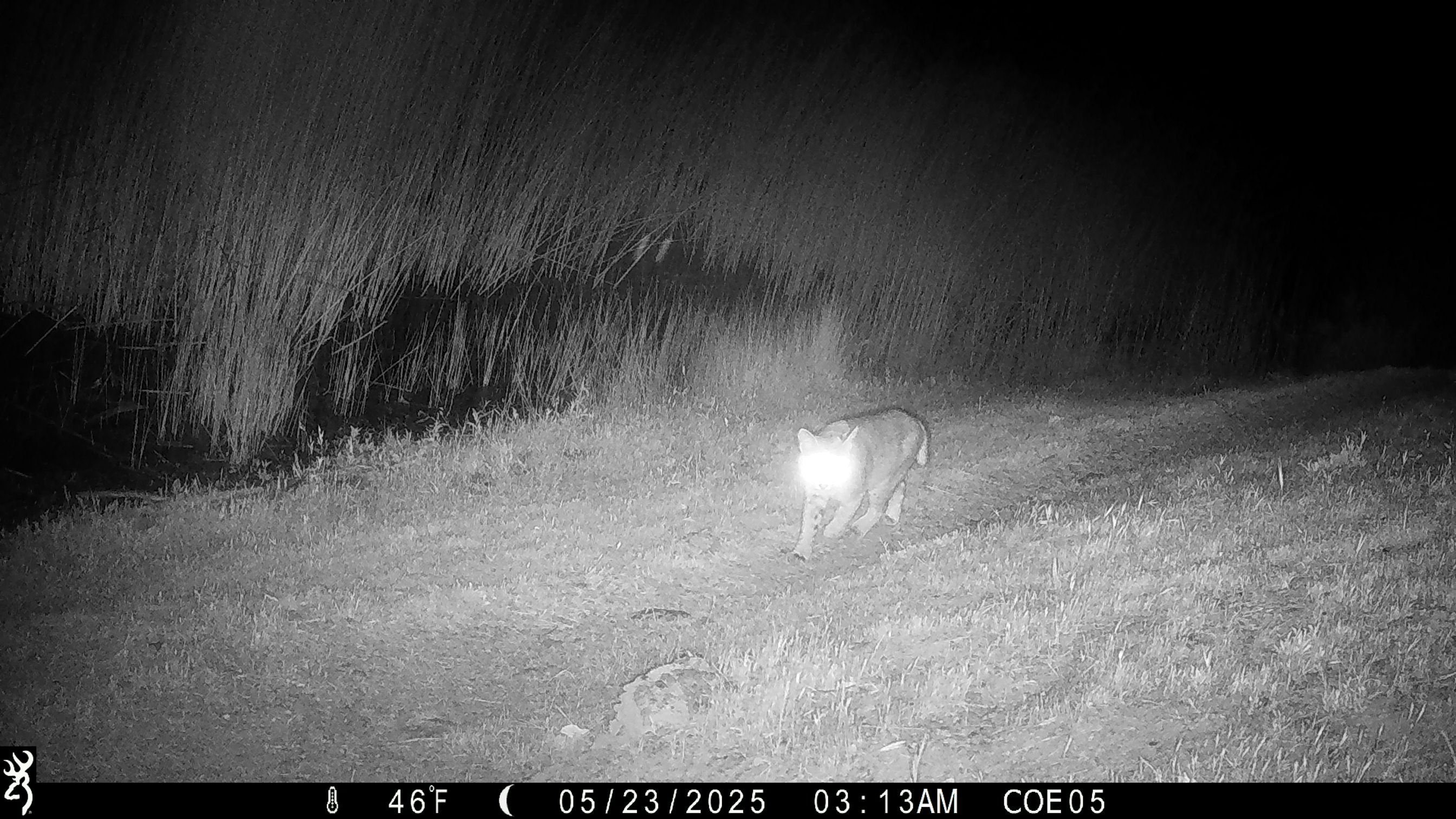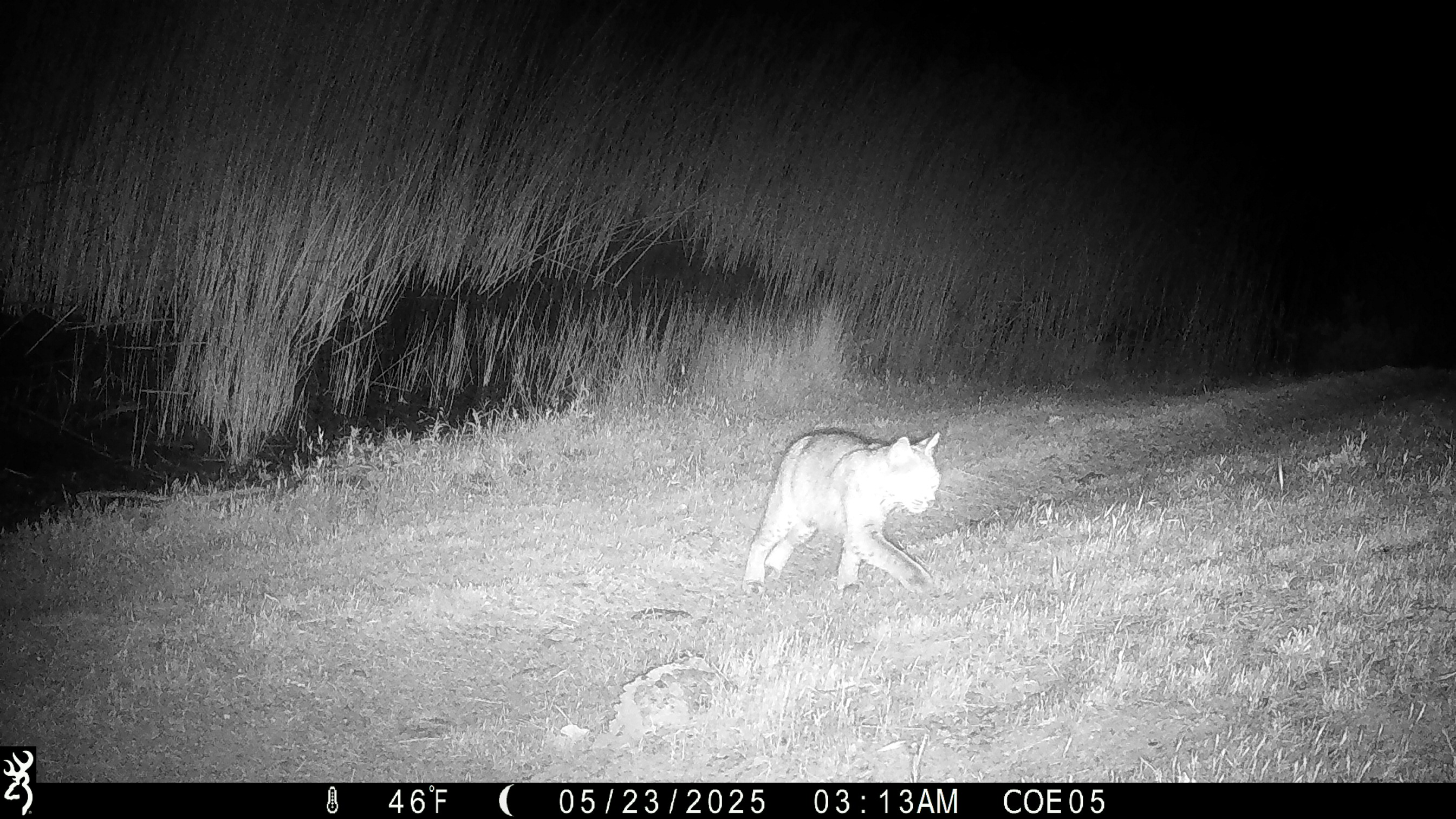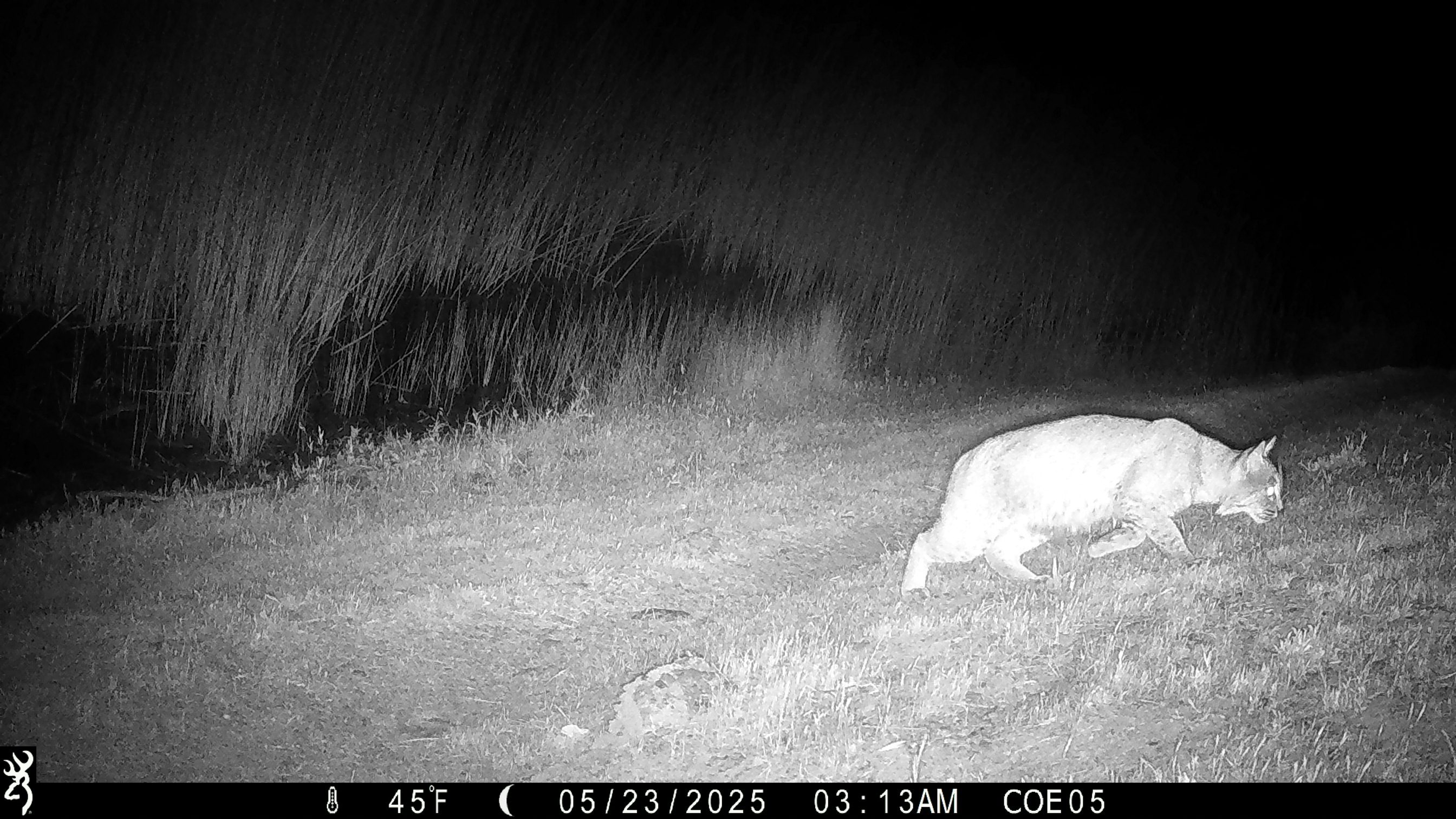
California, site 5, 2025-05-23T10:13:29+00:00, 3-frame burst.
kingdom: Animalia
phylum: Chordata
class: Mammalia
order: Carnivora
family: Felidae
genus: Lynx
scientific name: Lynx rufus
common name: bobcat